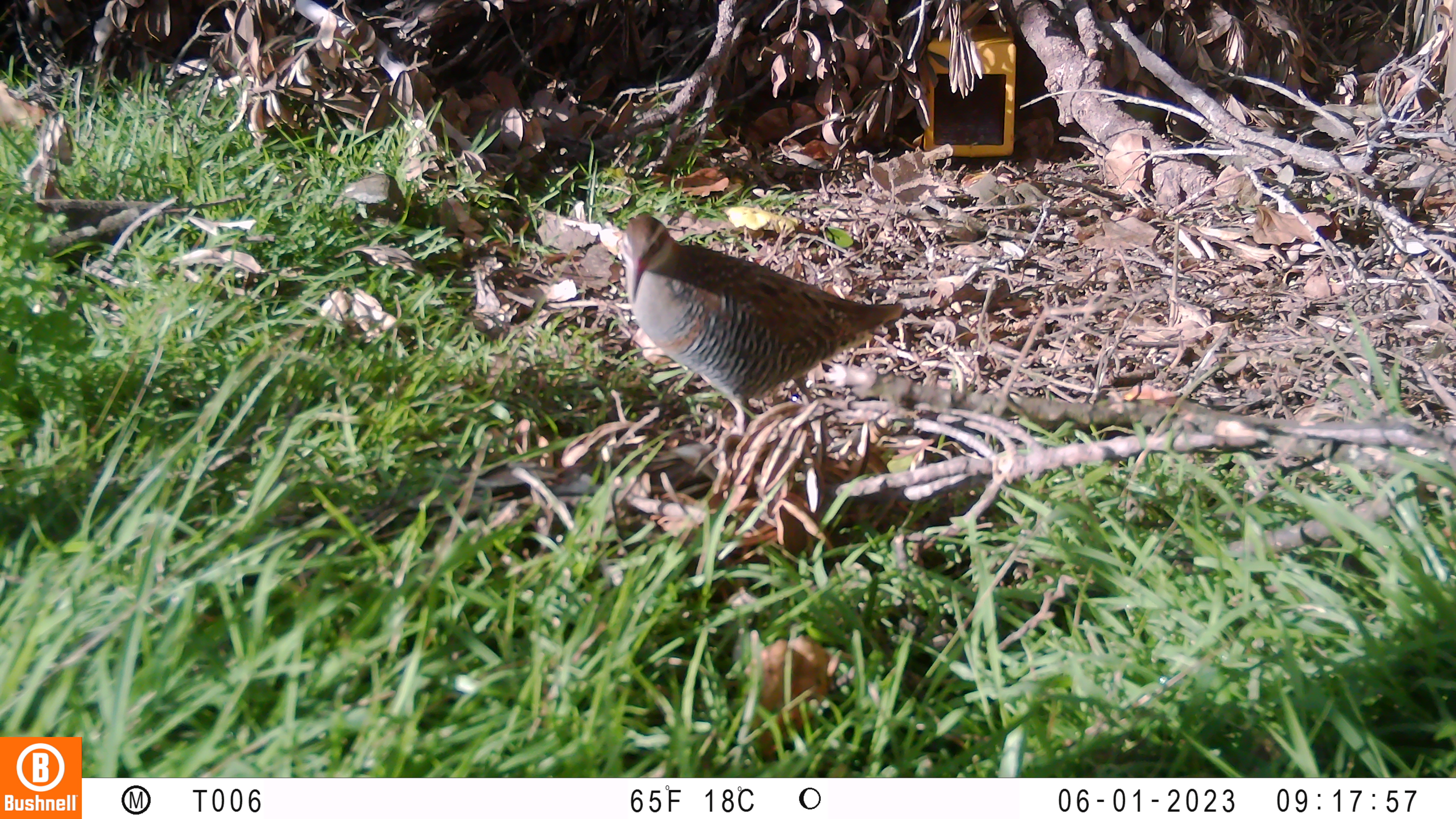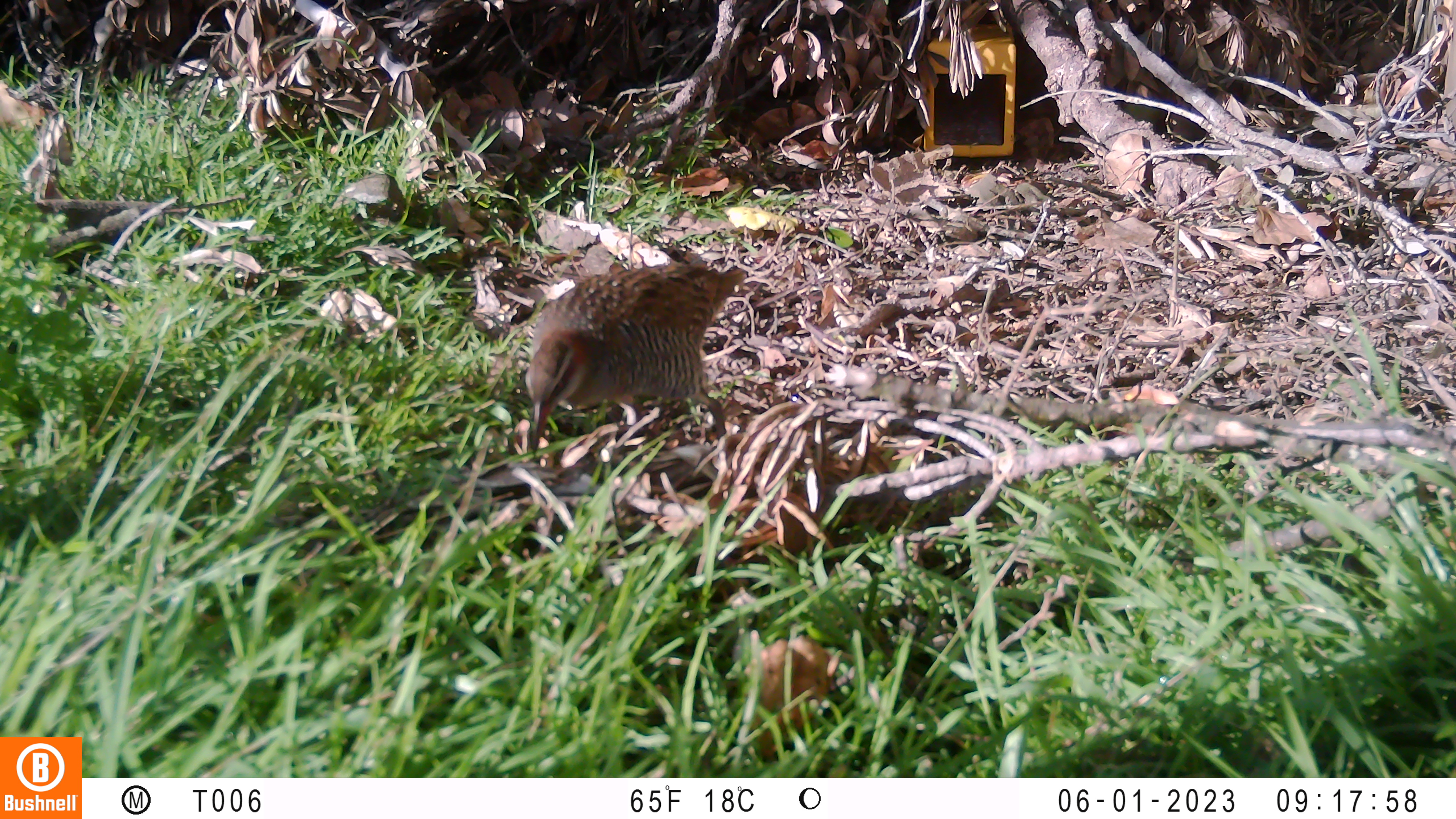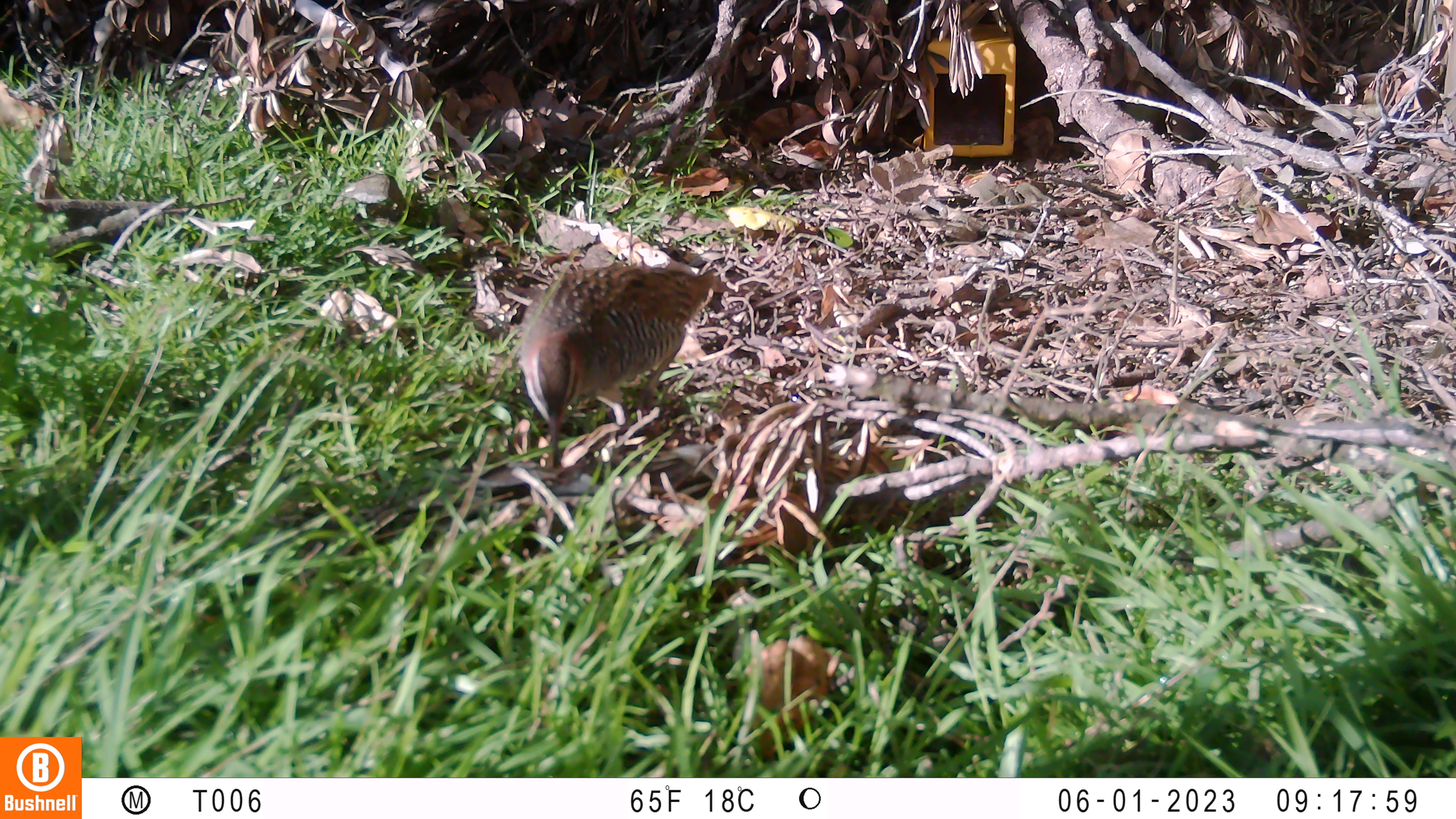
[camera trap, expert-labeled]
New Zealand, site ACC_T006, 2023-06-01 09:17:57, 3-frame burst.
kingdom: Animalia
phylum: Chordata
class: Aves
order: Gruiformes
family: Rallidae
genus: Gallirallus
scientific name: Gallirallus philippensis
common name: buff-banded rail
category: banded rail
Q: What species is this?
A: Banded rail (buff-banded rail) (Gallirallus philippensis).